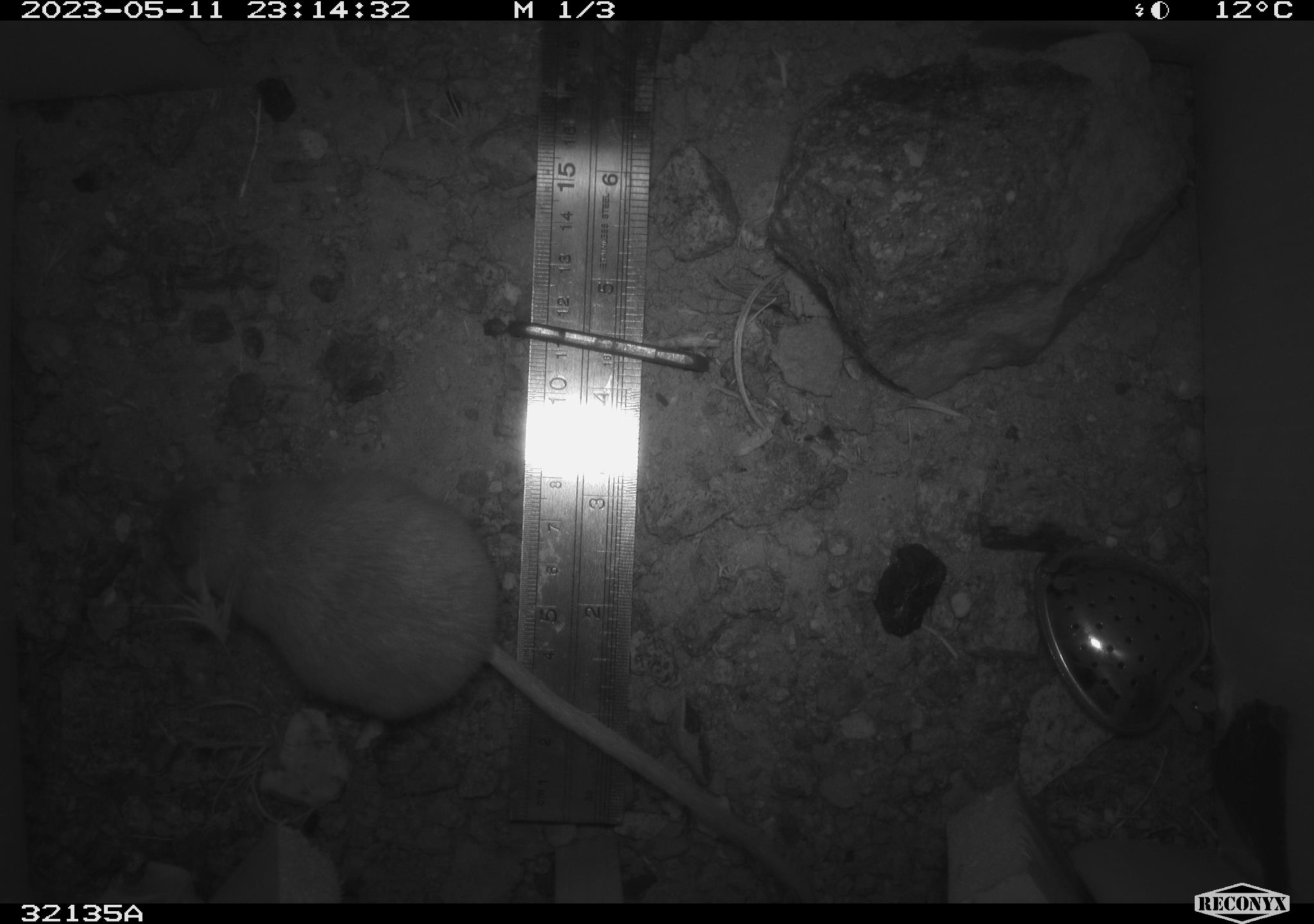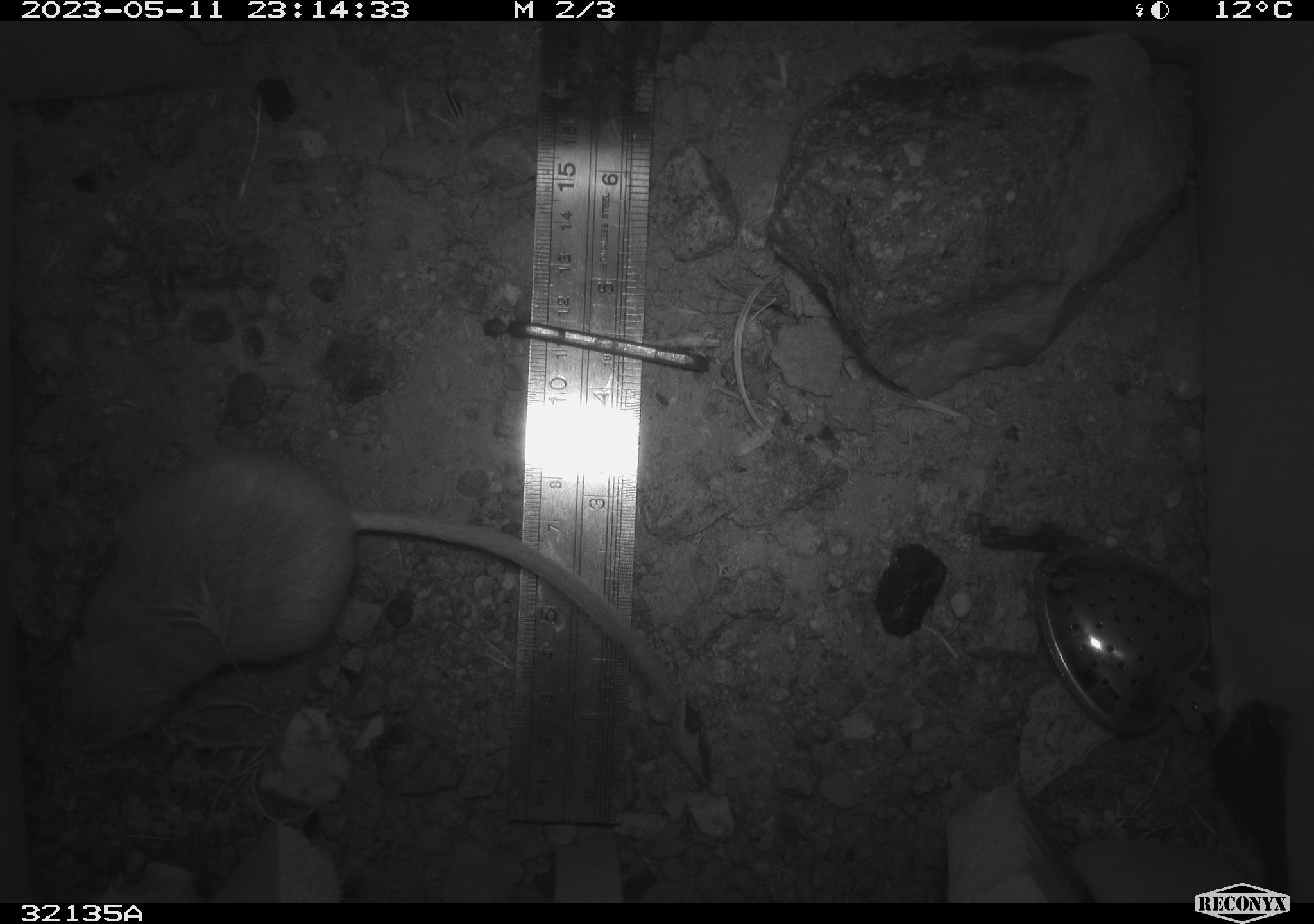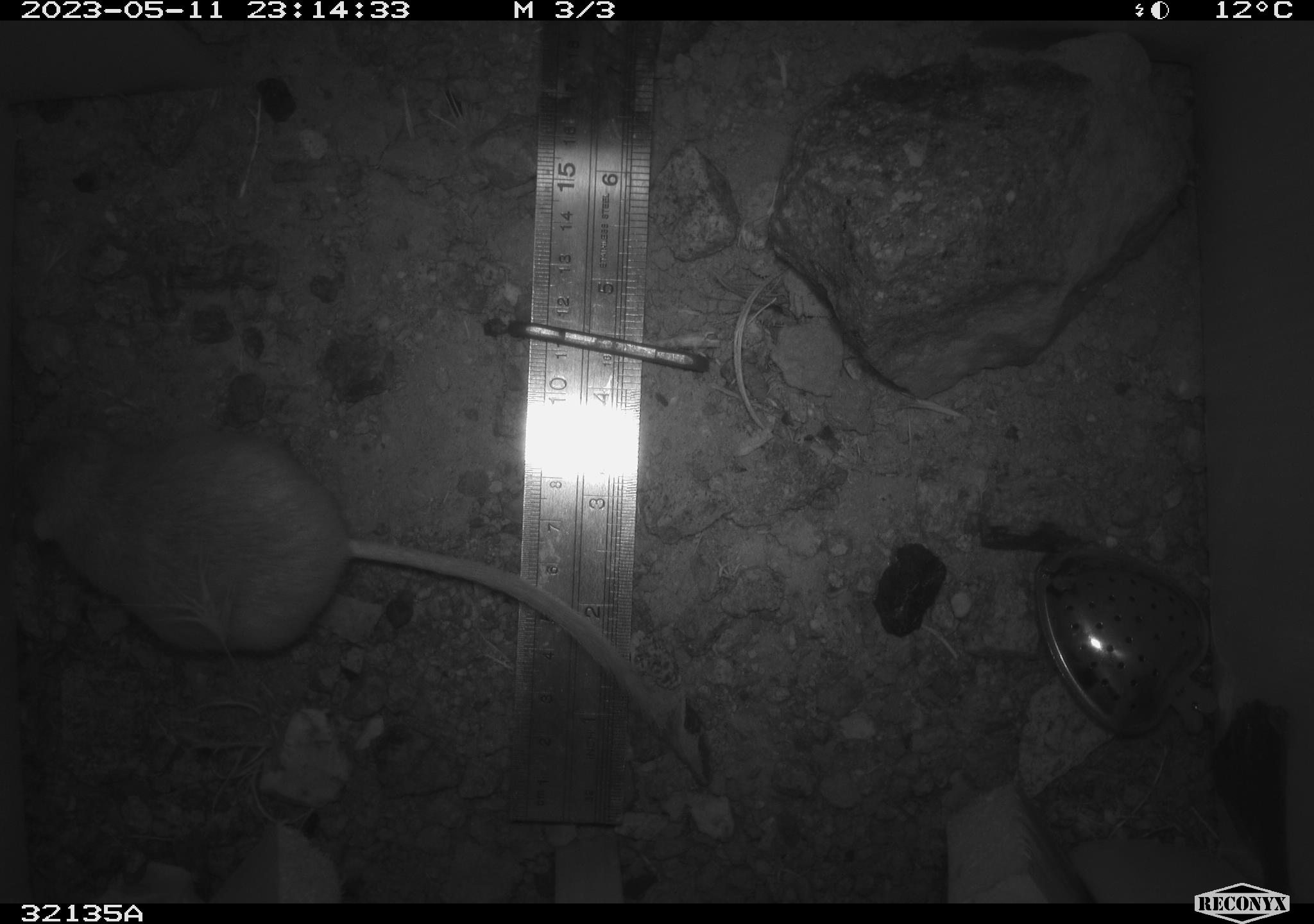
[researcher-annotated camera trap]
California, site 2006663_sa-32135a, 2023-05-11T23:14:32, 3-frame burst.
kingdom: Animalia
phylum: Chordata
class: Mammalia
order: Rodentia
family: Heteromyidae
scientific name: Heteromyidae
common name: kangaroo rats and pocket mice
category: heteromyidae family